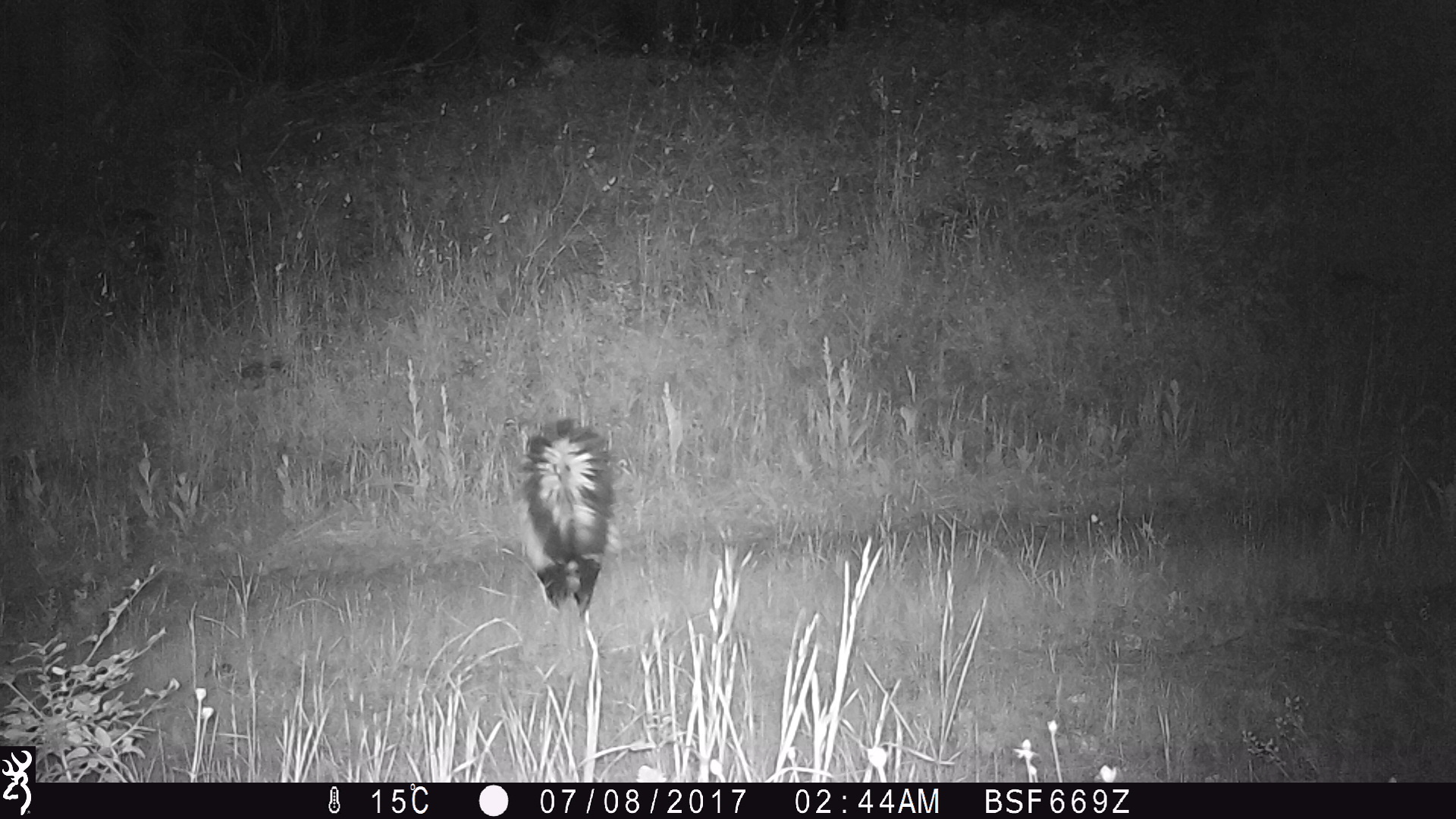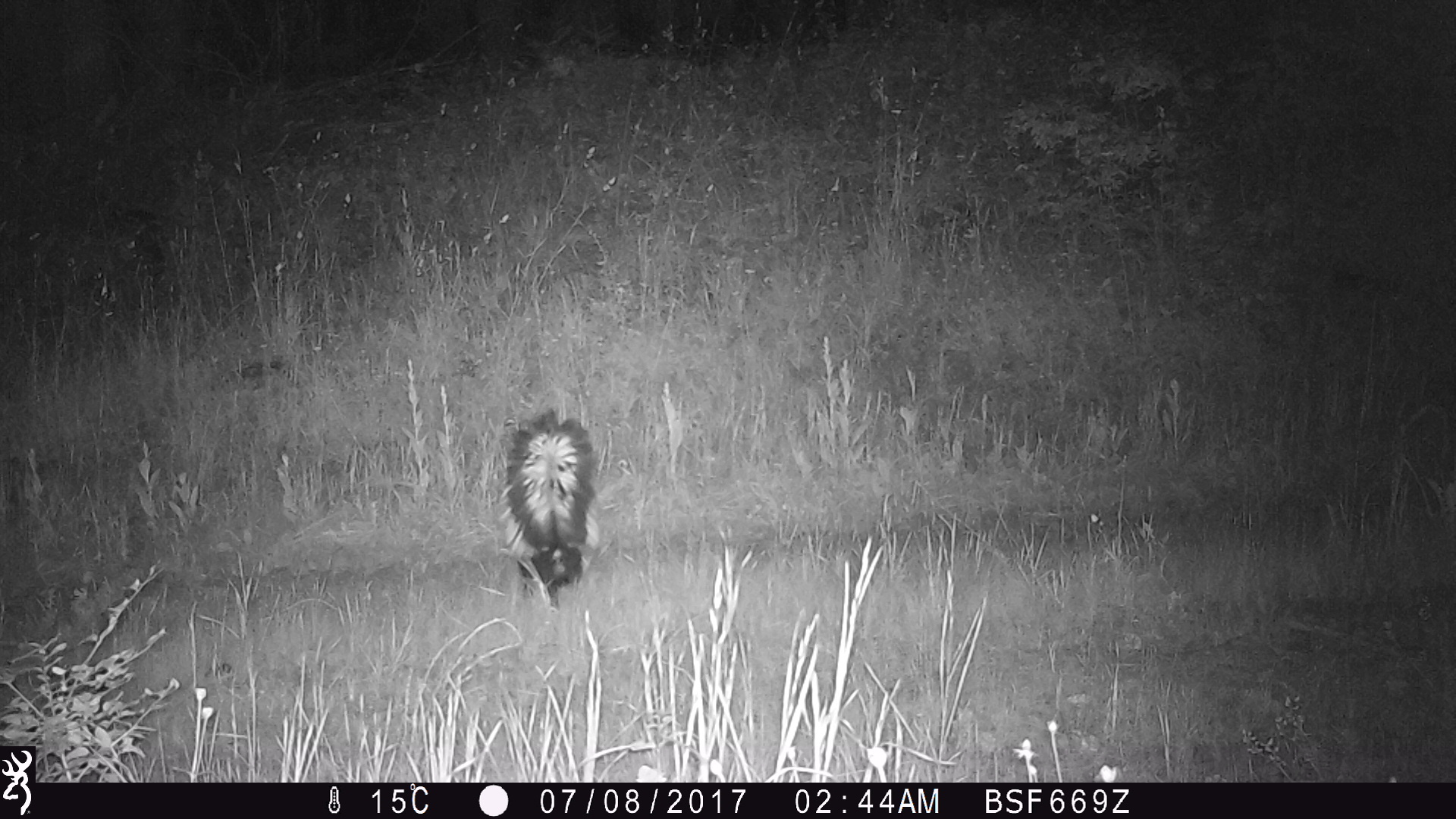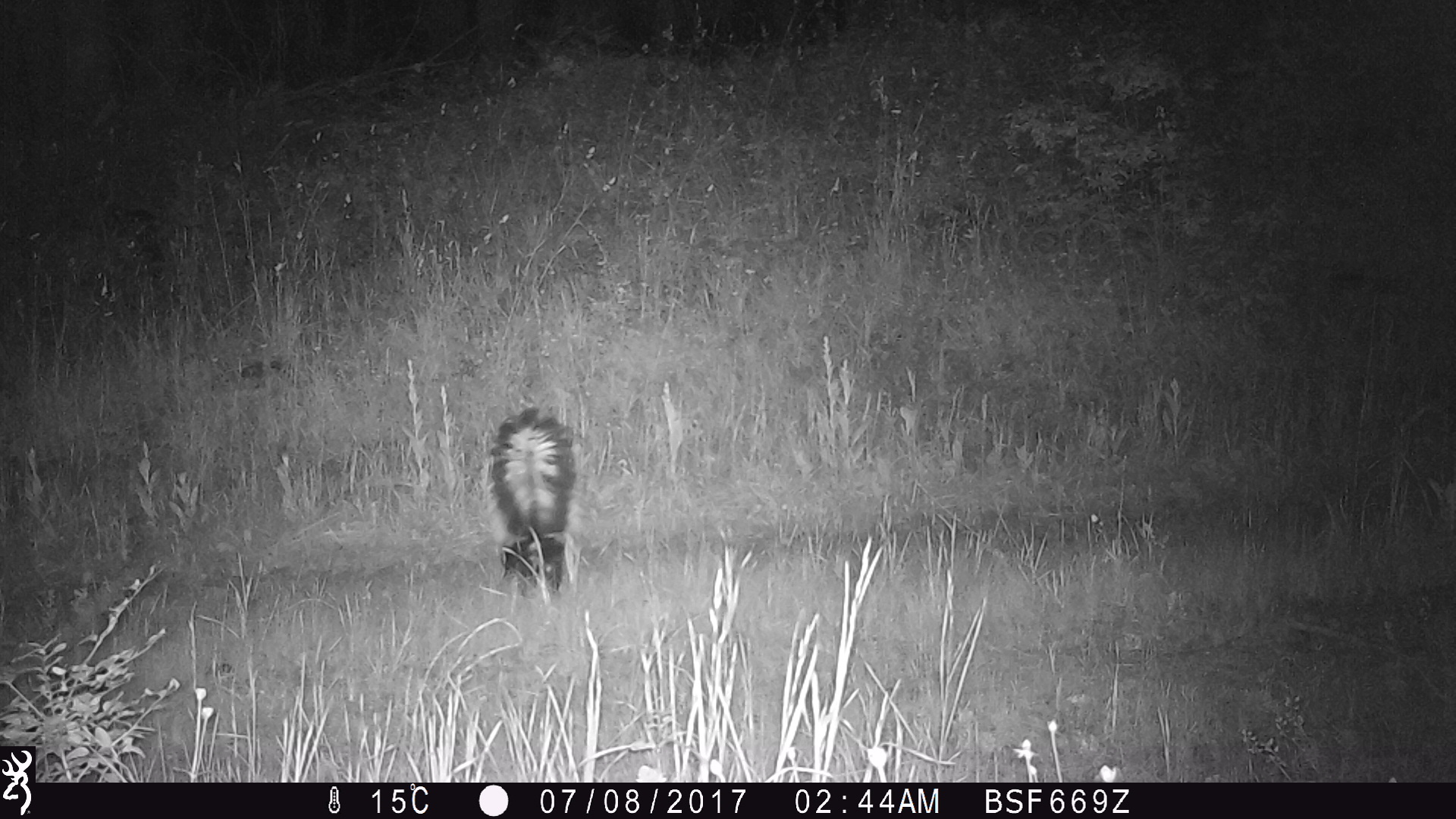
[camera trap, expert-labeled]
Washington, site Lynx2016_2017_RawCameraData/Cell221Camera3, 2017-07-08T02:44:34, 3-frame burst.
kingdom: Animalia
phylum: Chordata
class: Mammalia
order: Carnivora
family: Mephitidae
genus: Mephitis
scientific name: Mephitis mephitis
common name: striped skunk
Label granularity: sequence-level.